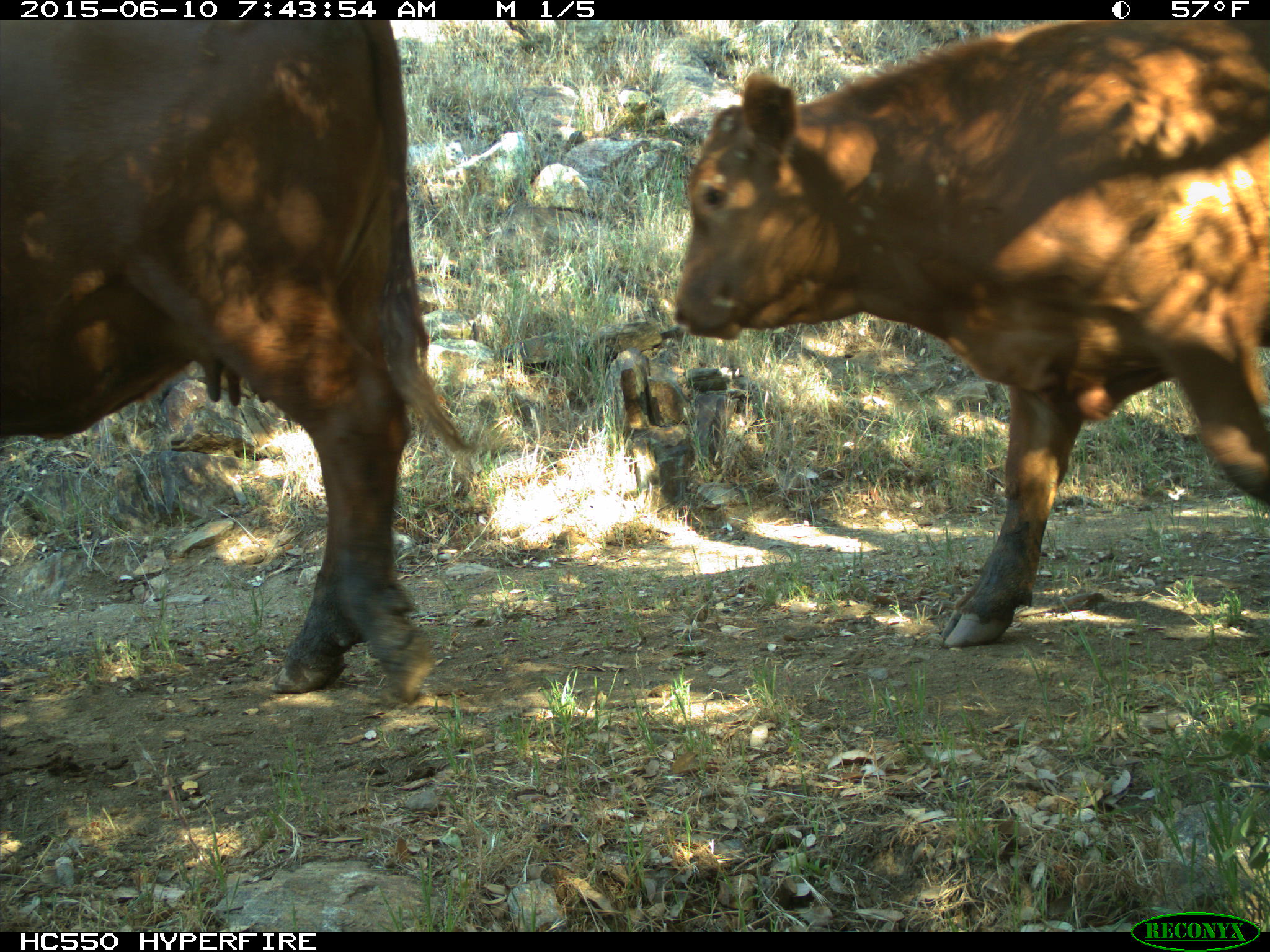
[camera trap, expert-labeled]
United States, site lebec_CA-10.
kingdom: Animalia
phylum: Chordata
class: Mammalia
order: Artiodactyla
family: Bovidae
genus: Bos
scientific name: Bos taurus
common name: domestic cow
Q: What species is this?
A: Bos taurus (domestic cow).